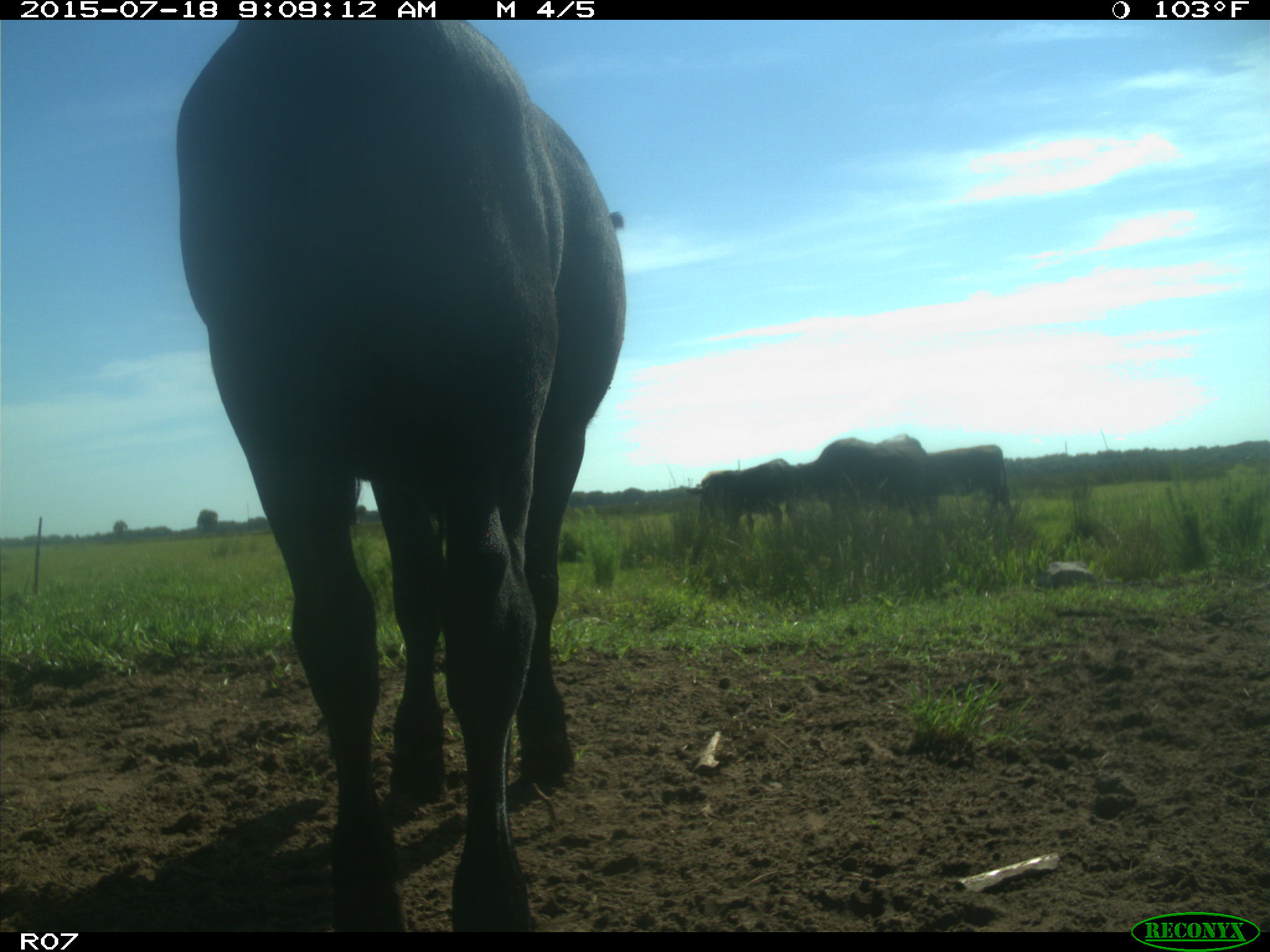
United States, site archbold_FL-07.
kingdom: Animalia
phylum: Chordata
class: Mammalia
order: Artiodactyla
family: Bovidae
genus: Bos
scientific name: Bos taurus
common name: domestic cow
Bos taurus (domestic cow).